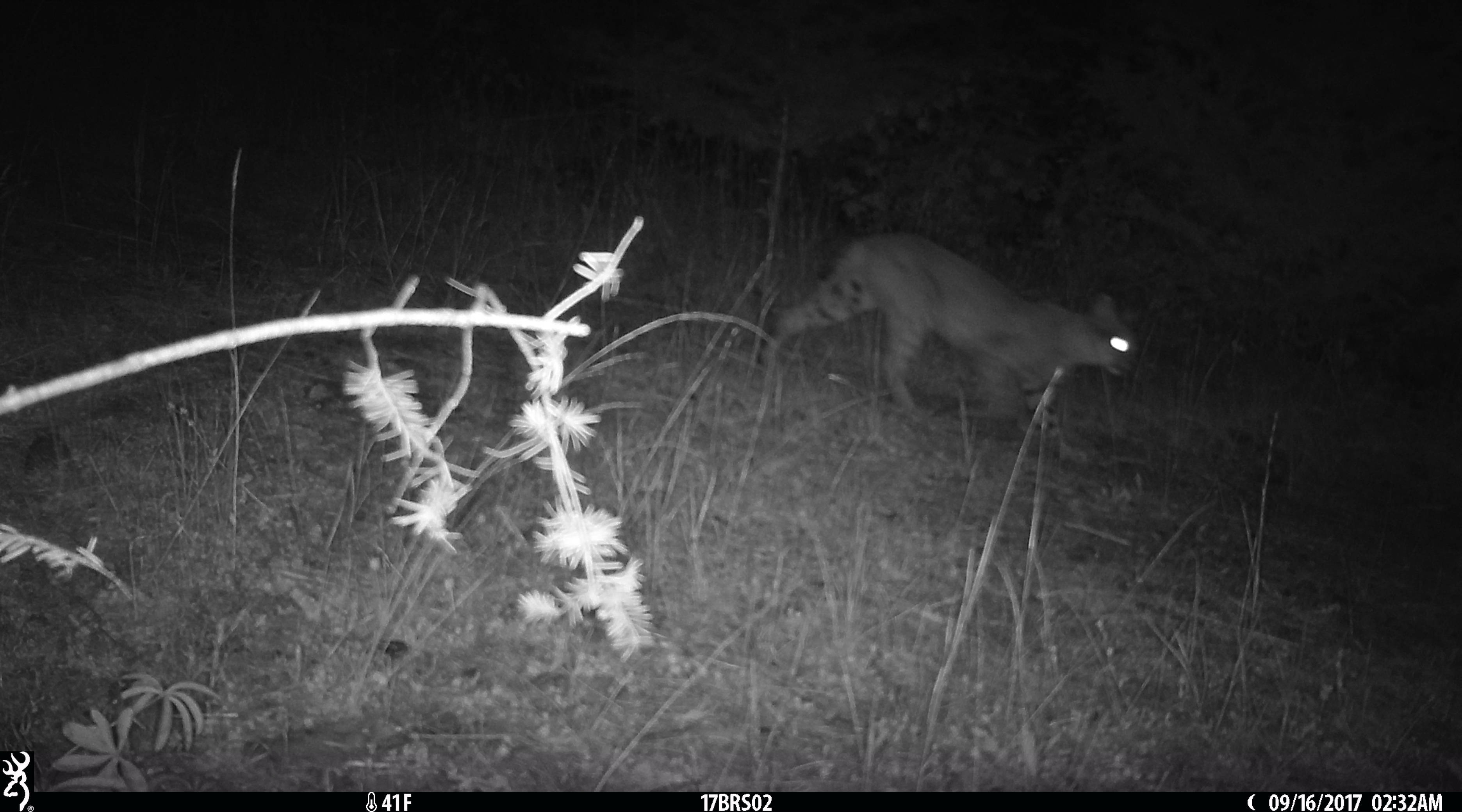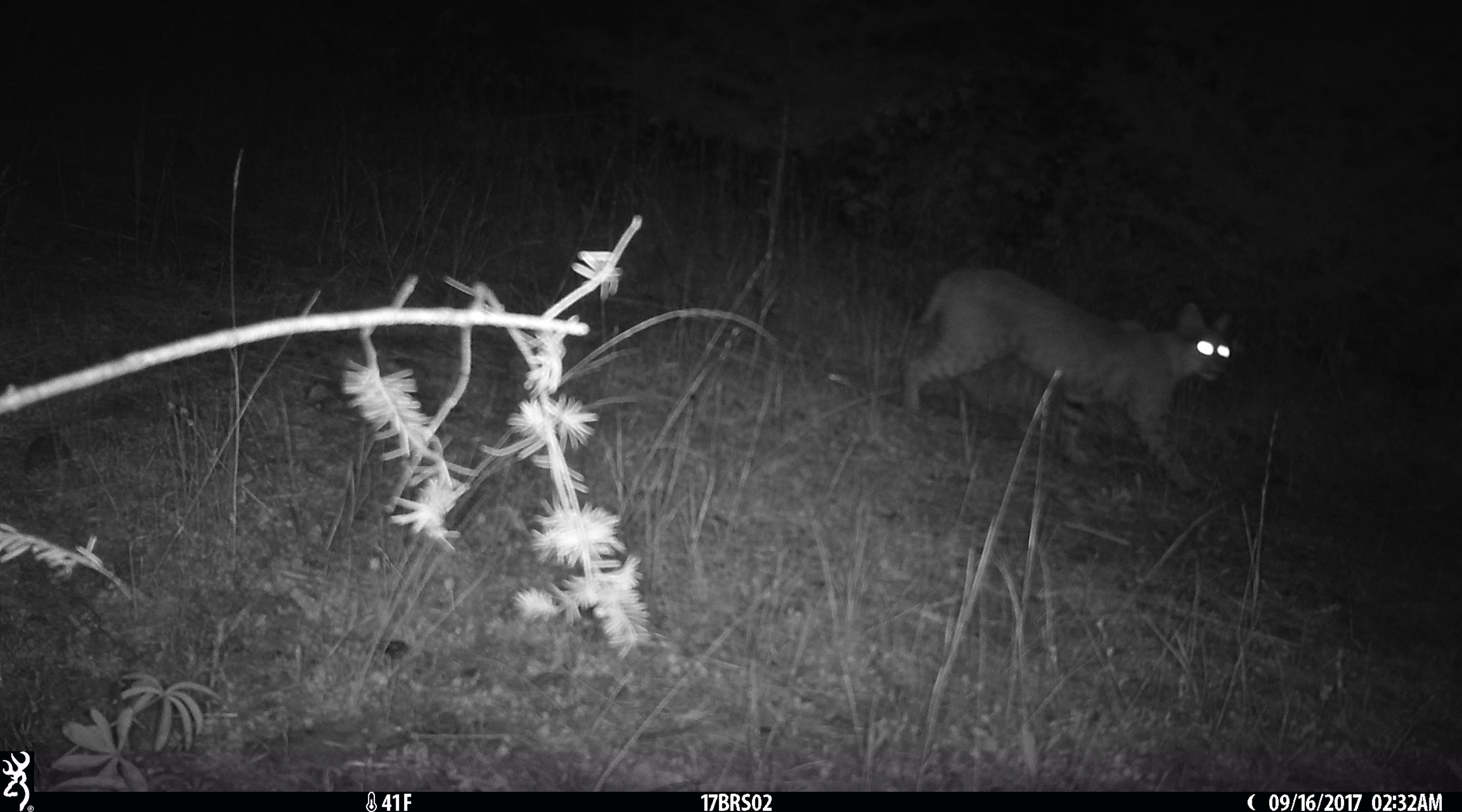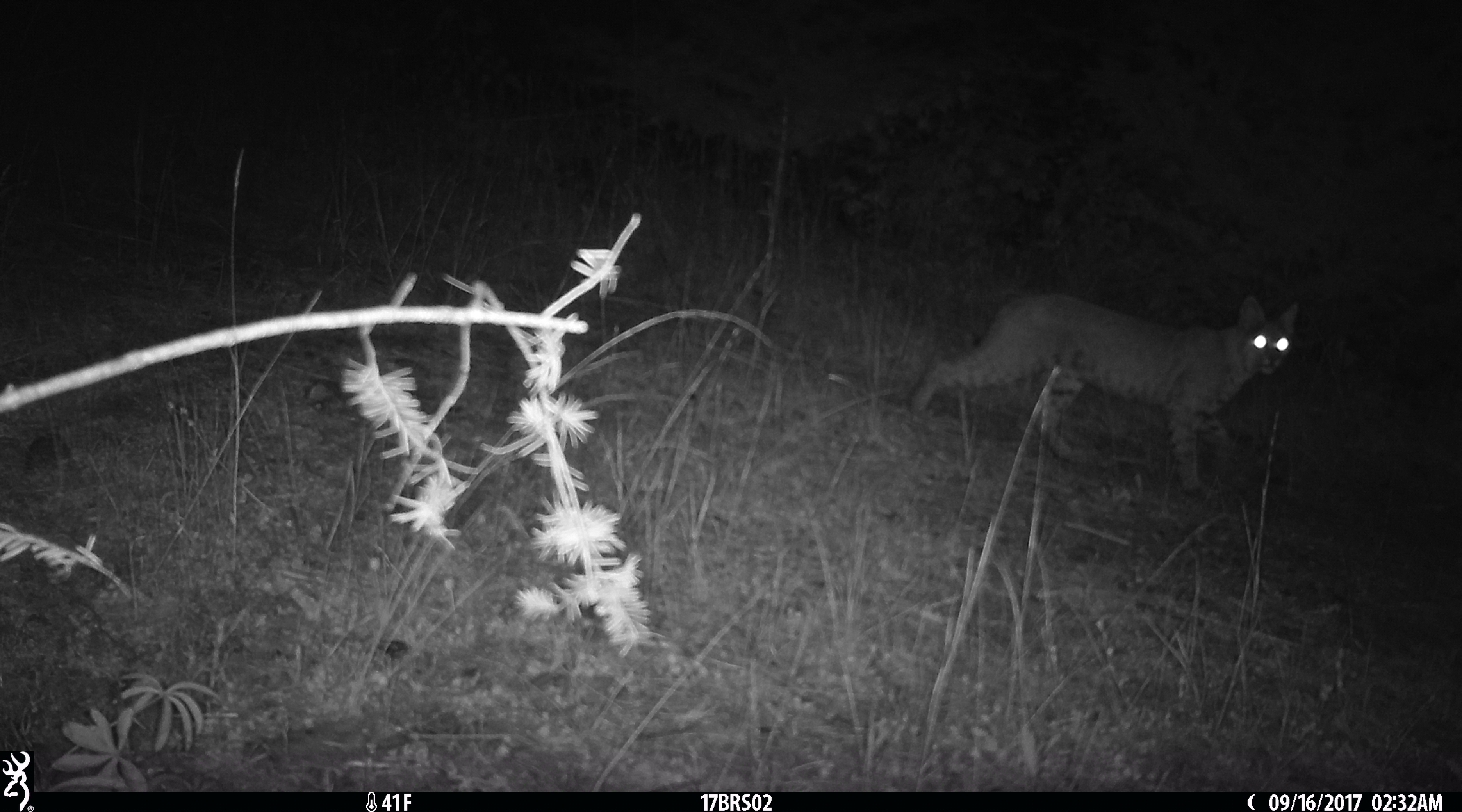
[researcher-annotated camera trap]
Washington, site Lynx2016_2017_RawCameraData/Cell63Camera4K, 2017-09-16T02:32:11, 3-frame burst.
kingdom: Animalia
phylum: Chordata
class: Mammalia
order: Carnivora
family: Felidae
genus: Lynx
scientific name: Lynx rufus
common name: bobcat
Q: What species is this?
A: Lynx rufus (bobcat).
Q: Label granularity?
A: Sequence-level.